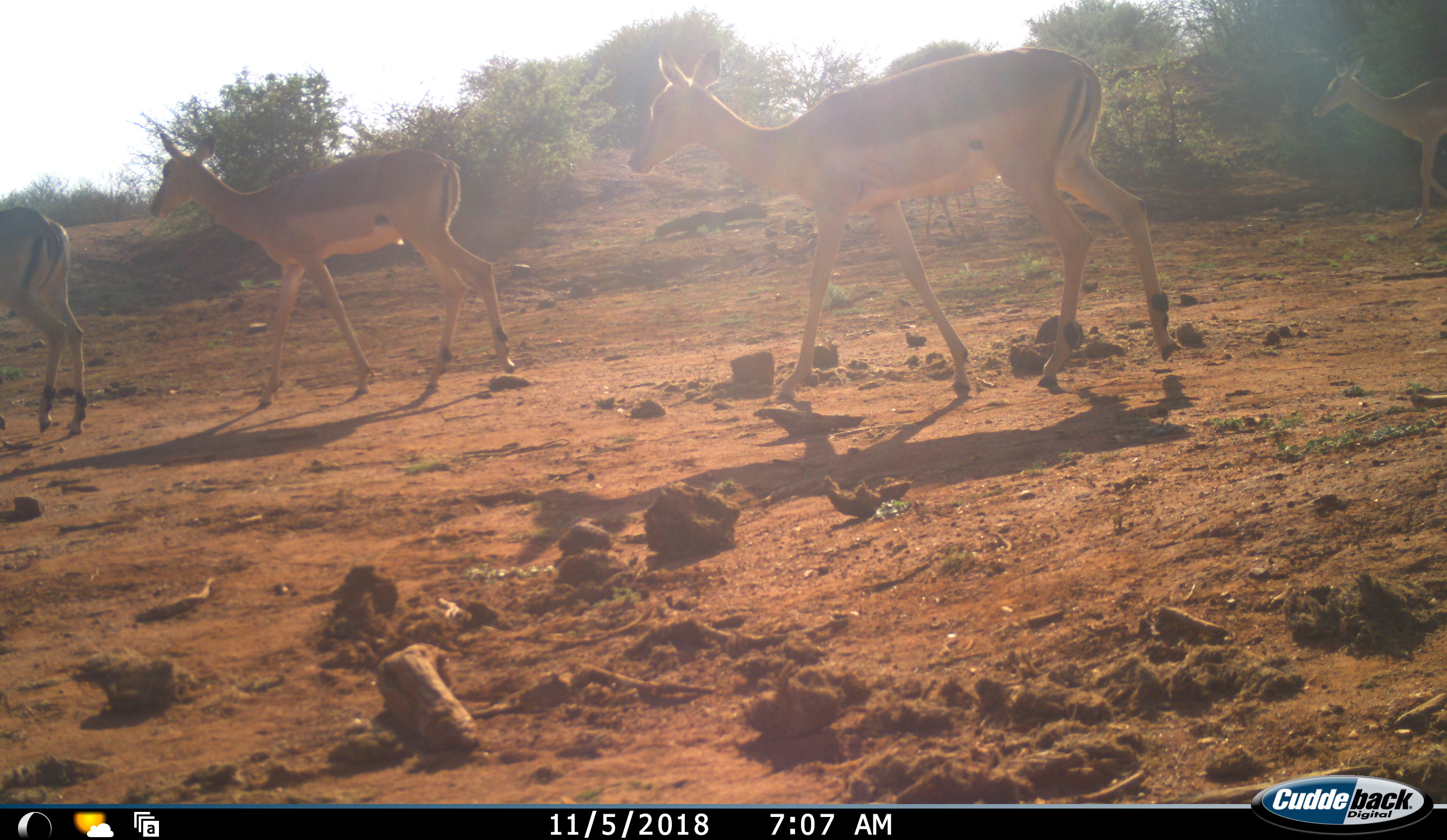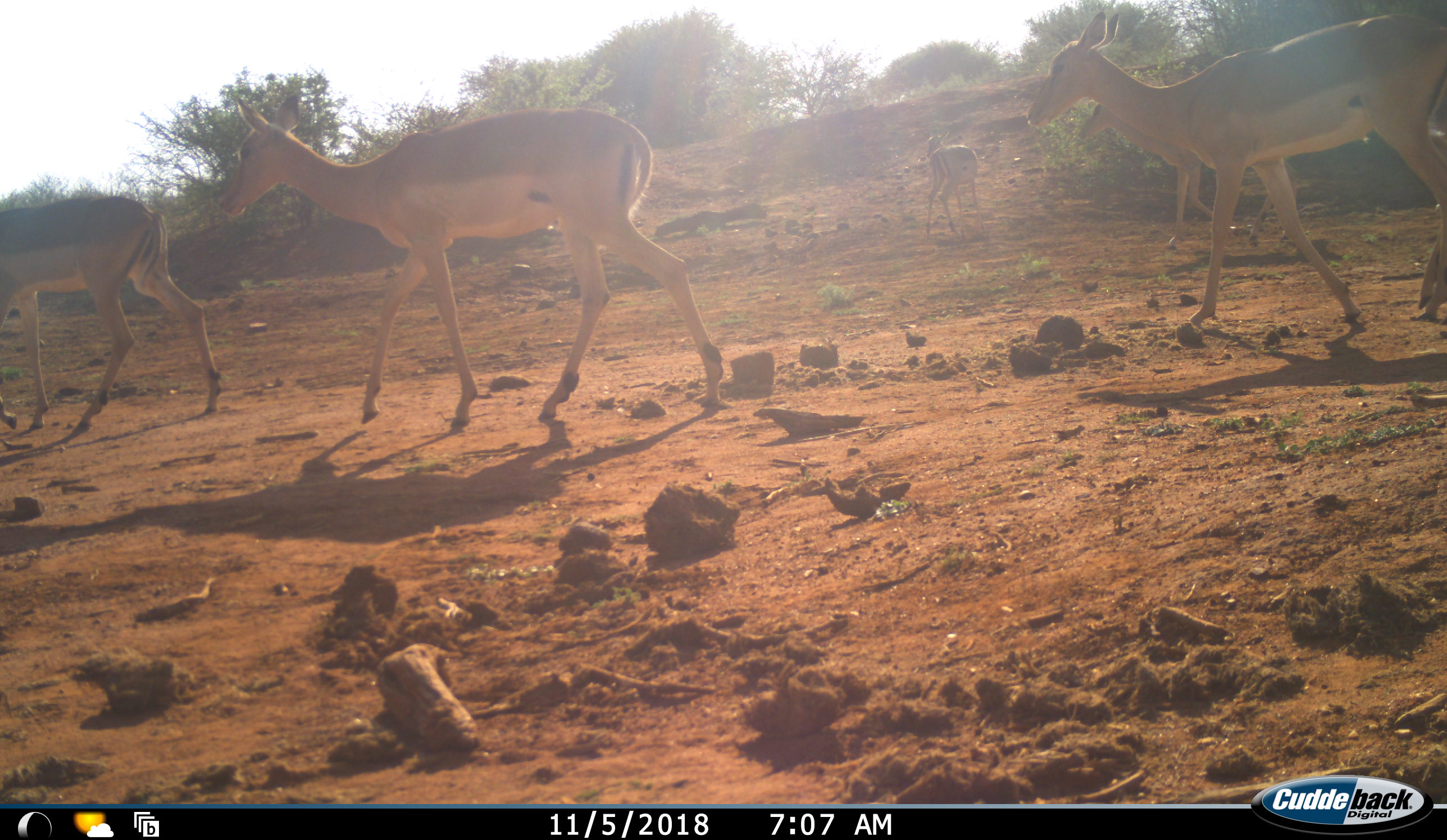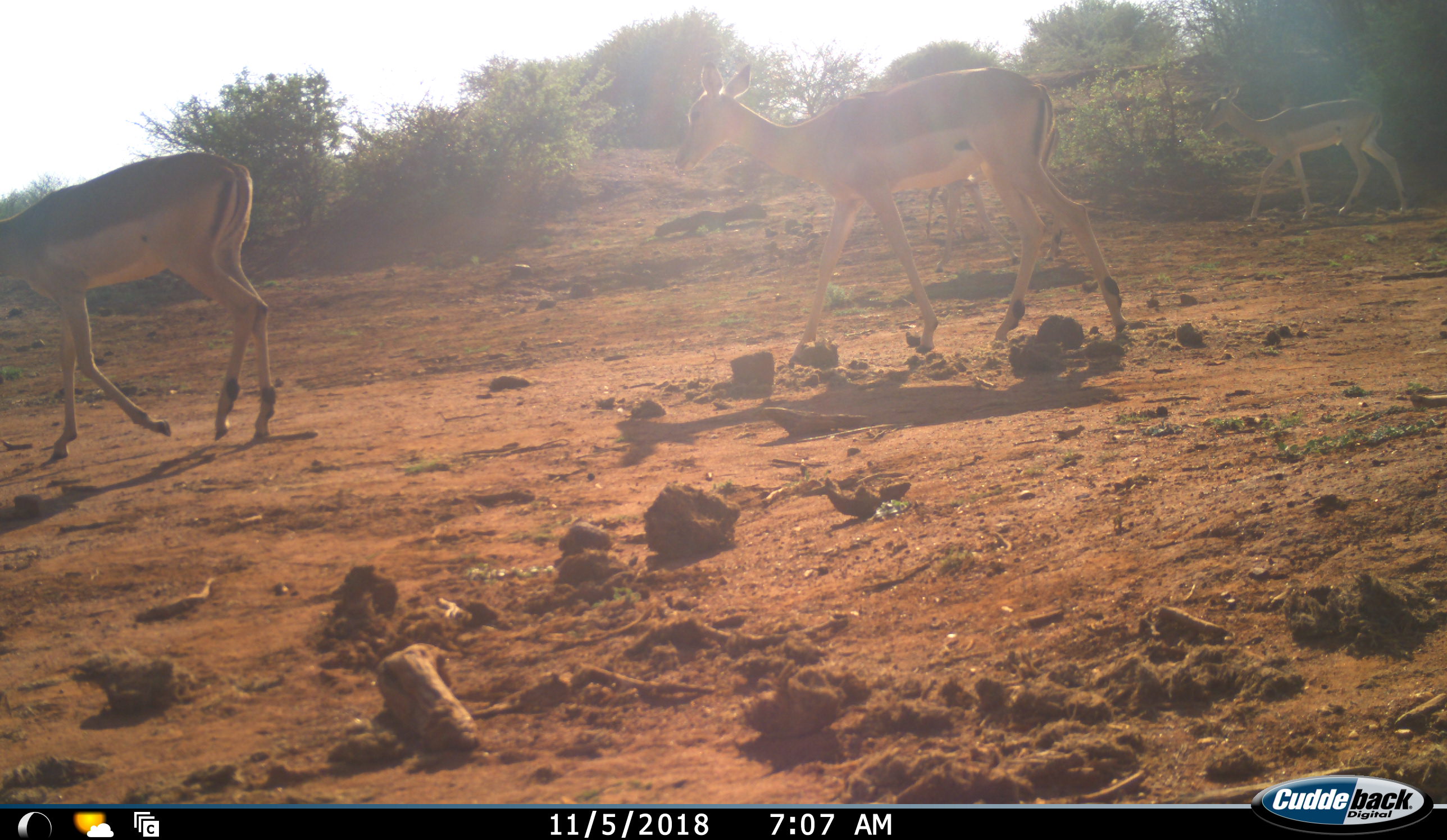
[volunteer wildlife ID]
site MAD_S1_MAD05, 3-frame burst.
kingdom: Animalia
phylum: Chordata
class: Mammalia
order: Artiodactyla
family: Bovidae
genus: Aepyceros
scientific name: Aepyceros melampus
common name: impala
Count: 6.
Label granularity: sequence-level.